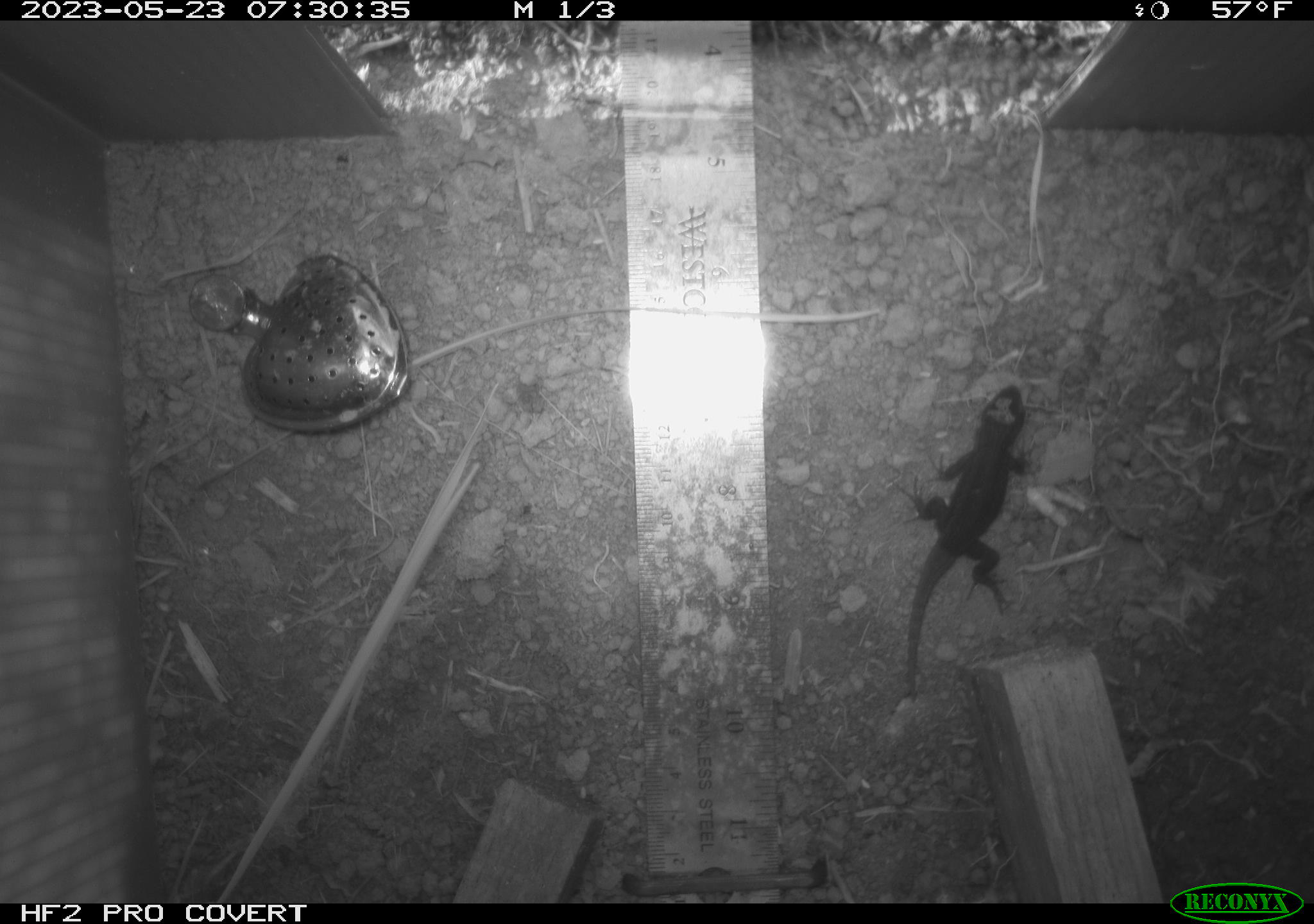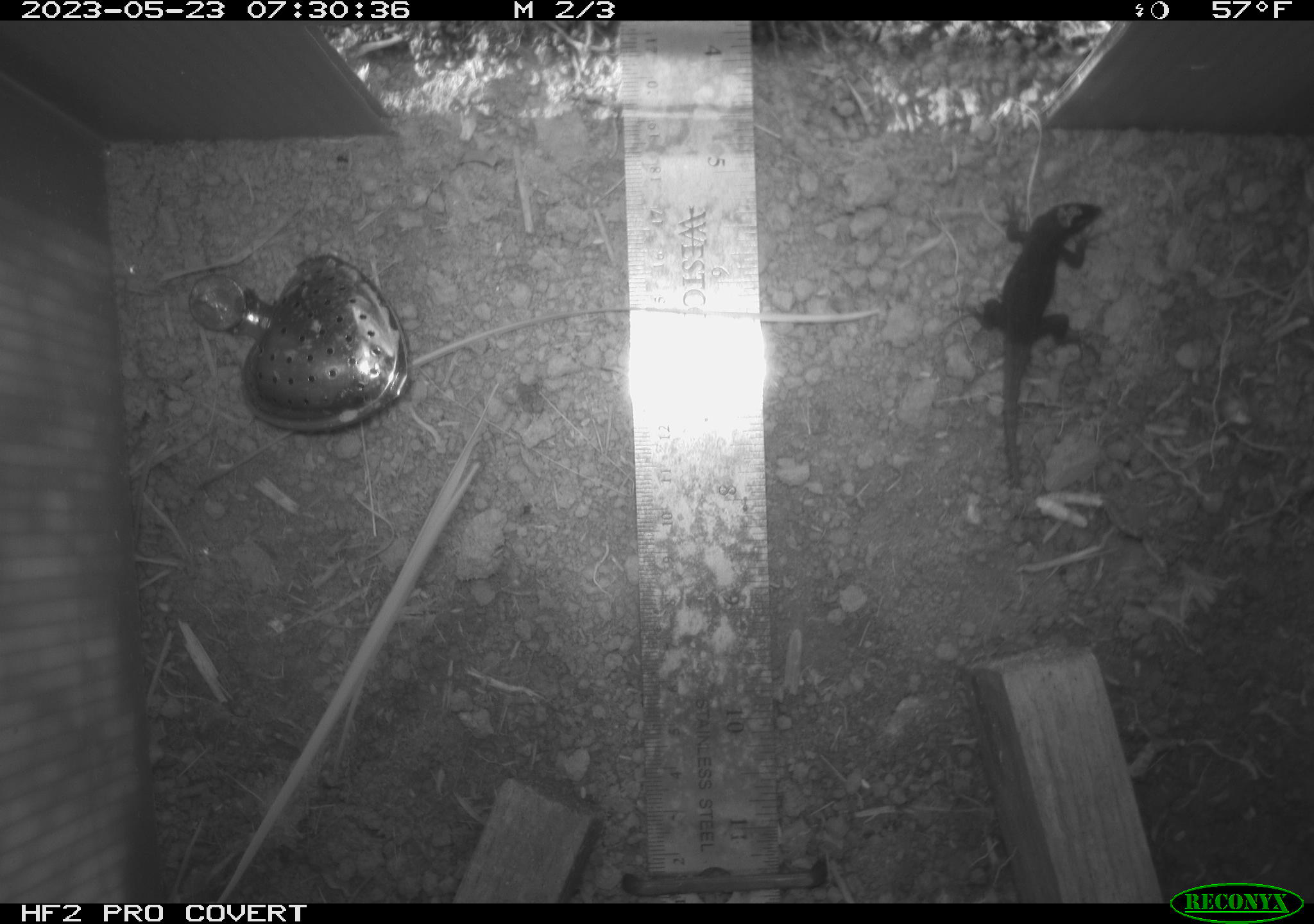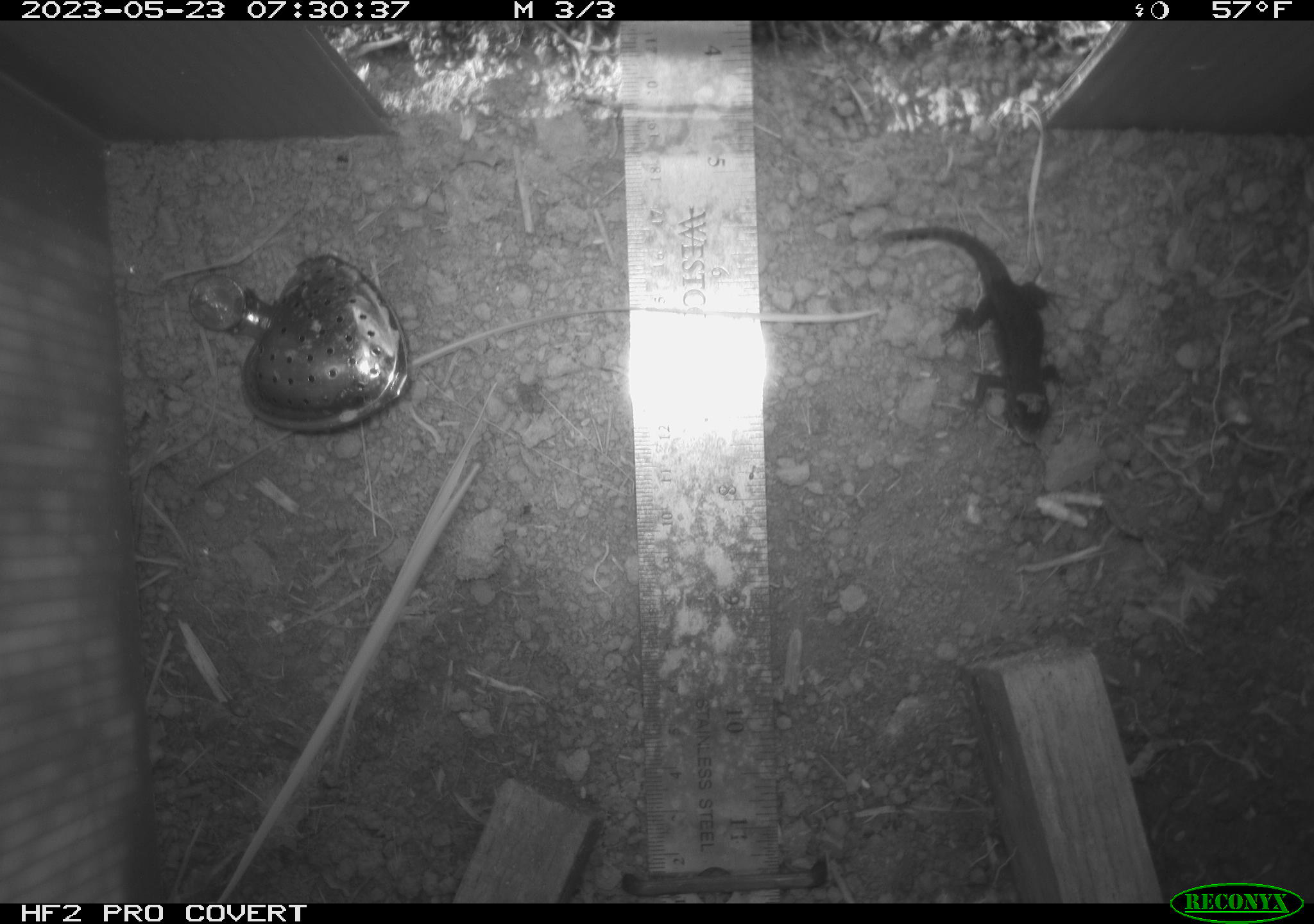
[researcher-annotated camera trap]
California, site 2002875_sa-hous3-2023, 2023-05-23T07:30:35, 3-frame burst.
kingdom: Animalia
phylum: Chordata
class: Reptilia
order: Squamata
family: Phrynosomatidae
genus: Sceloporus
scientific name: Sceloporus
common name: spiny lizards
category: sceloporus species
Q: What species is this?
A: Sceloporus species (spiny lizards) (Sceloporus).